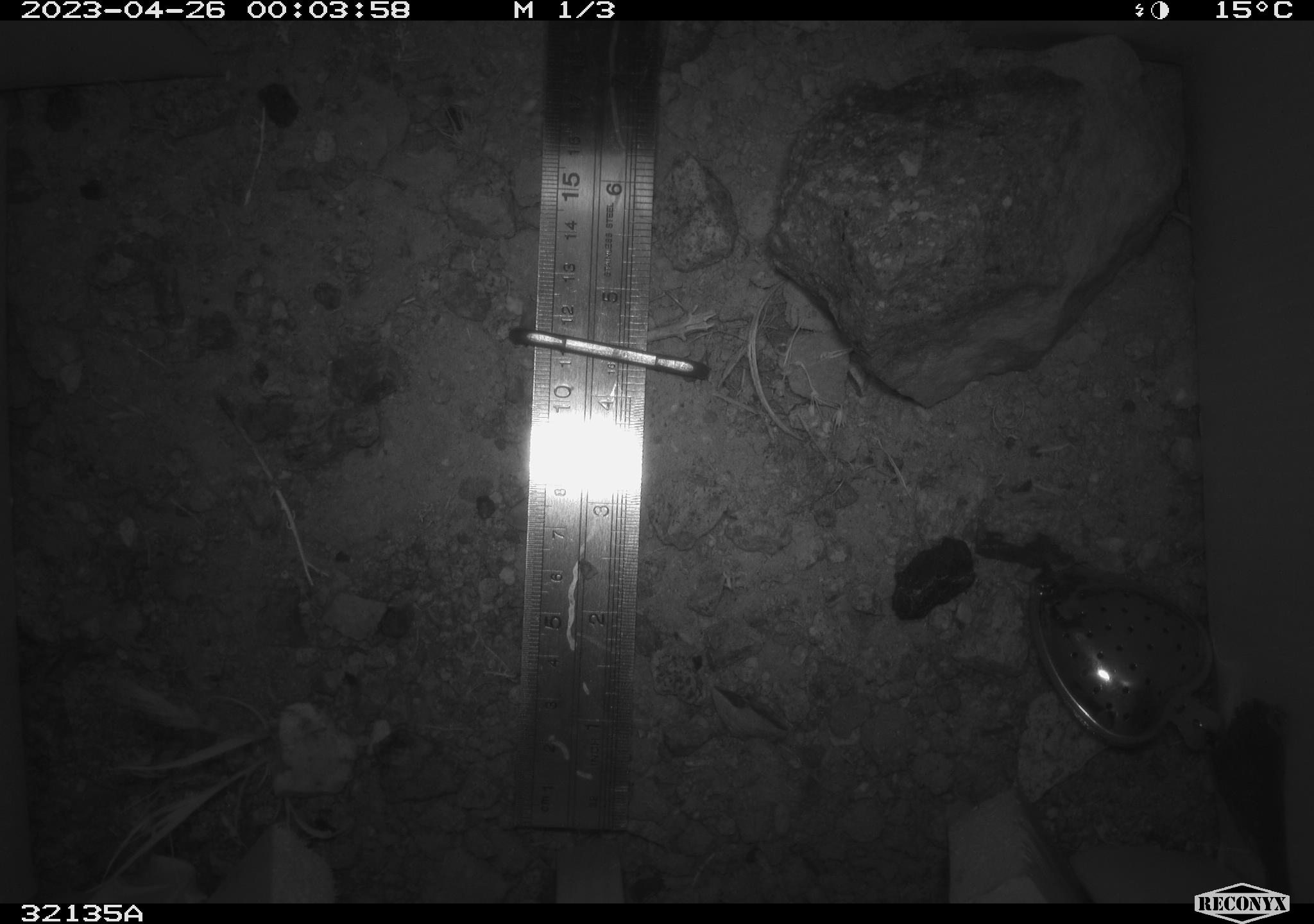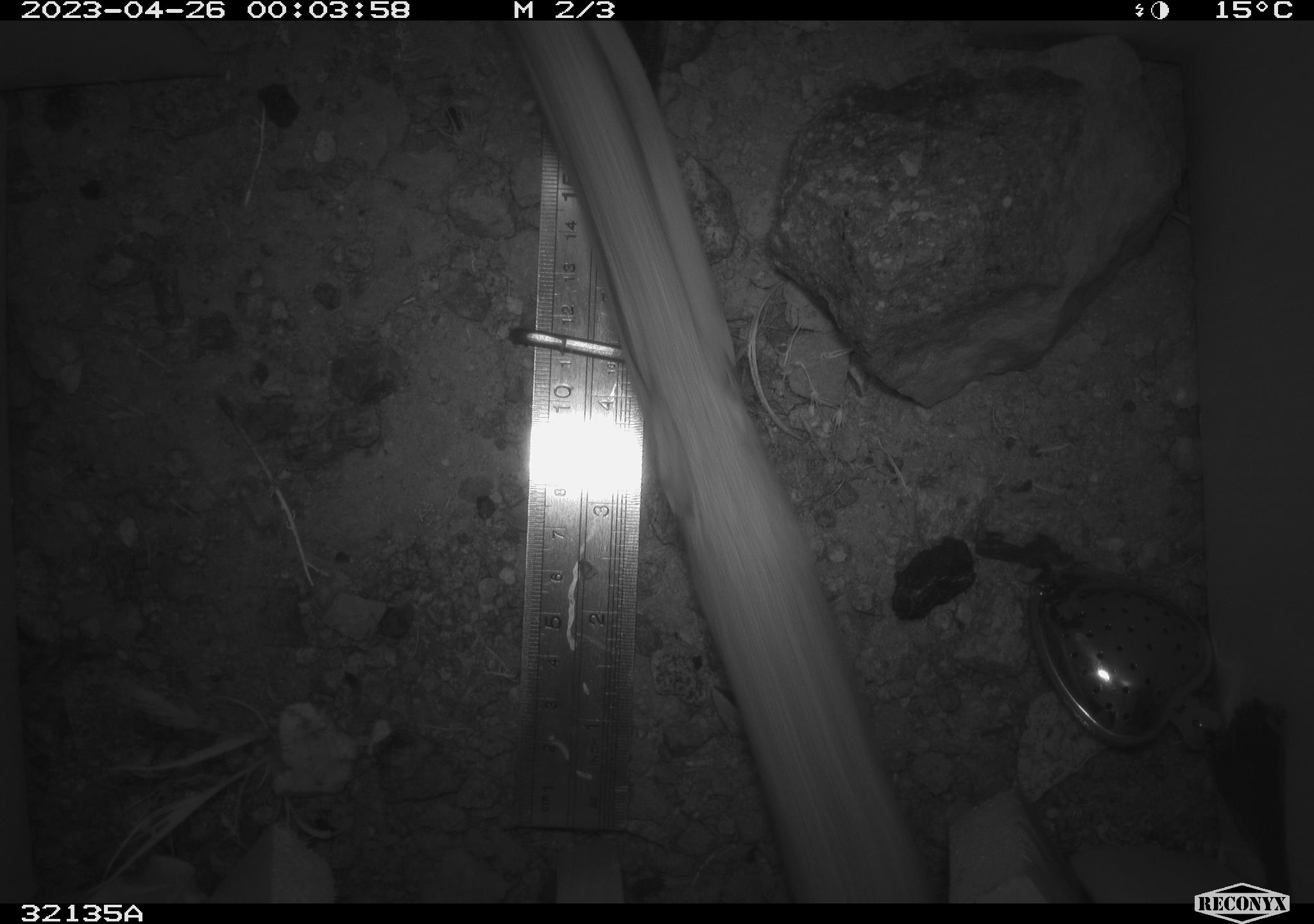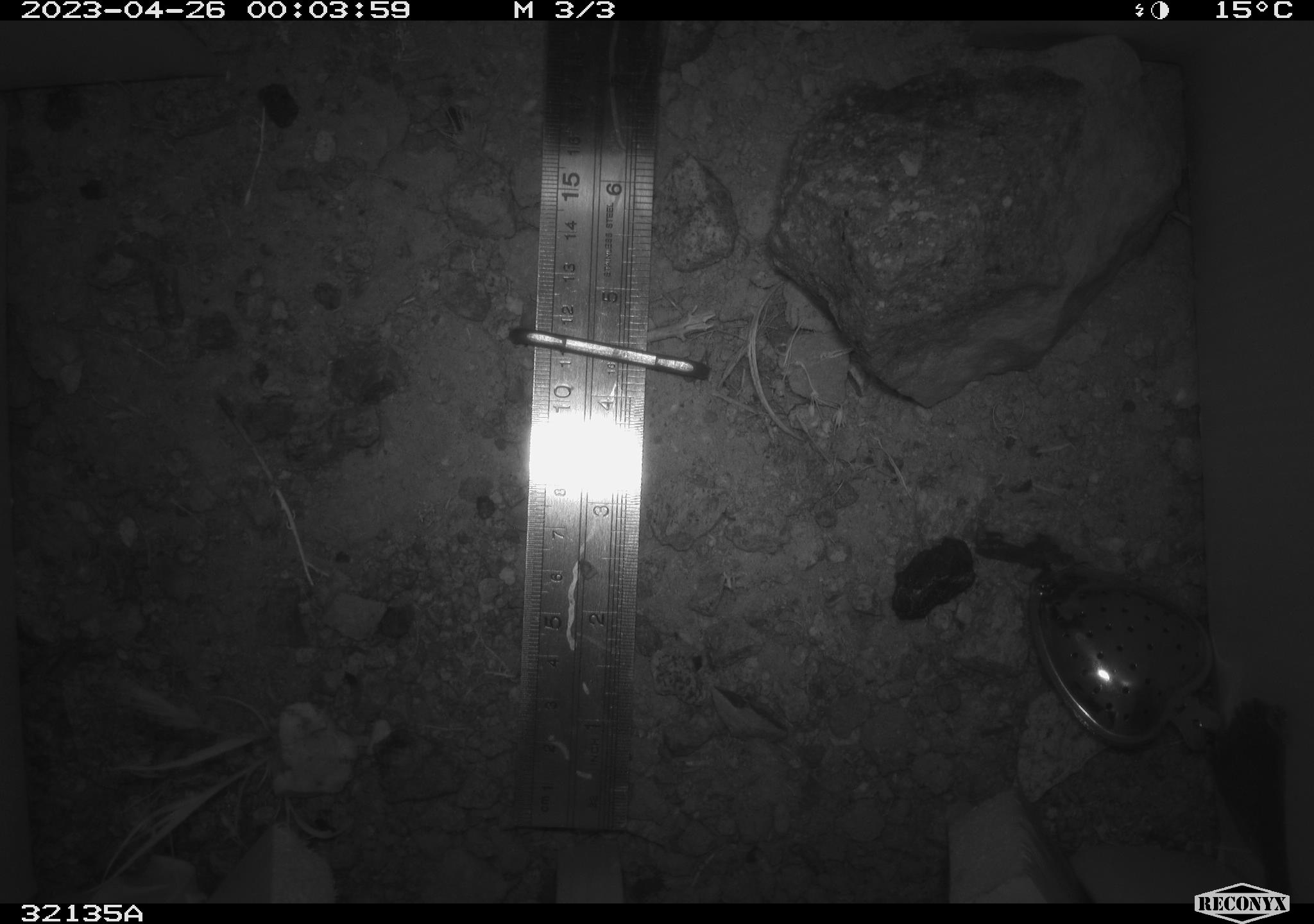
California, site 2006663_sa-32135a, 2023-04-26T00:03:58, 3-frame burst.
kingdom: Animalia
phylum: Chordata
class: Mammalia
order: Rodentia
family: Heteromyidae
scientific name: Heteromyidae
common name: kangaroo rats and pocket mice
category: heteromyidae family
Heteromyidae family (kangaroo rats and pocket mice) (Heteromyidae).